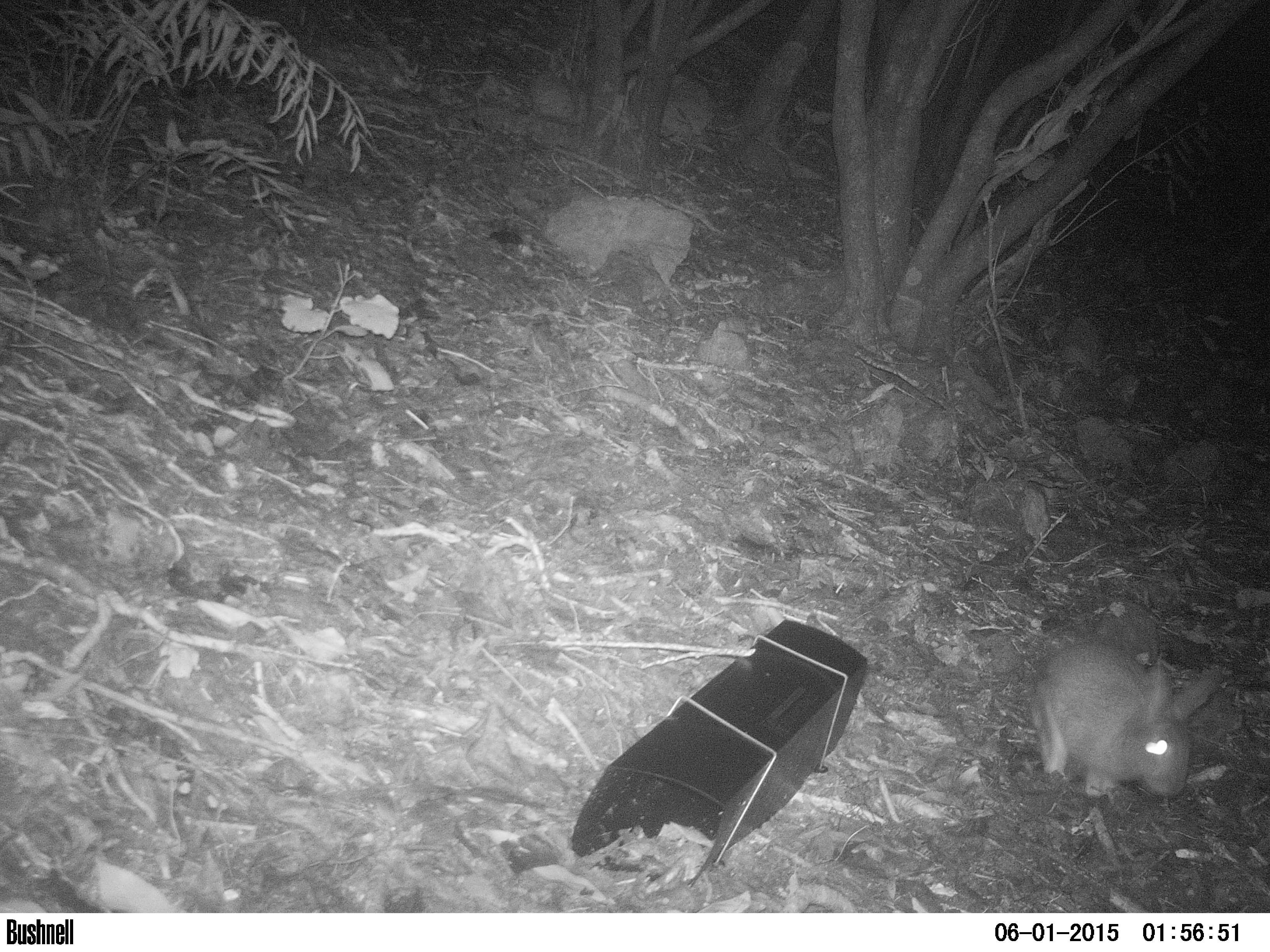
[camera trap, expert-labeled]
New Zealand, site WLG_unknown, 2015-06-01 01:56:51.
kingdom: Animalia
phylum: Chordata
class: Mammalia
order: Lagomorpha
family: Leporidae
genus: Oryctolagus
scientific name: Oryctolagus cuniculus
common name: european rabbit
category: rabbit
Rabbit (european rabbit) (Oryctolagus cuniculus).